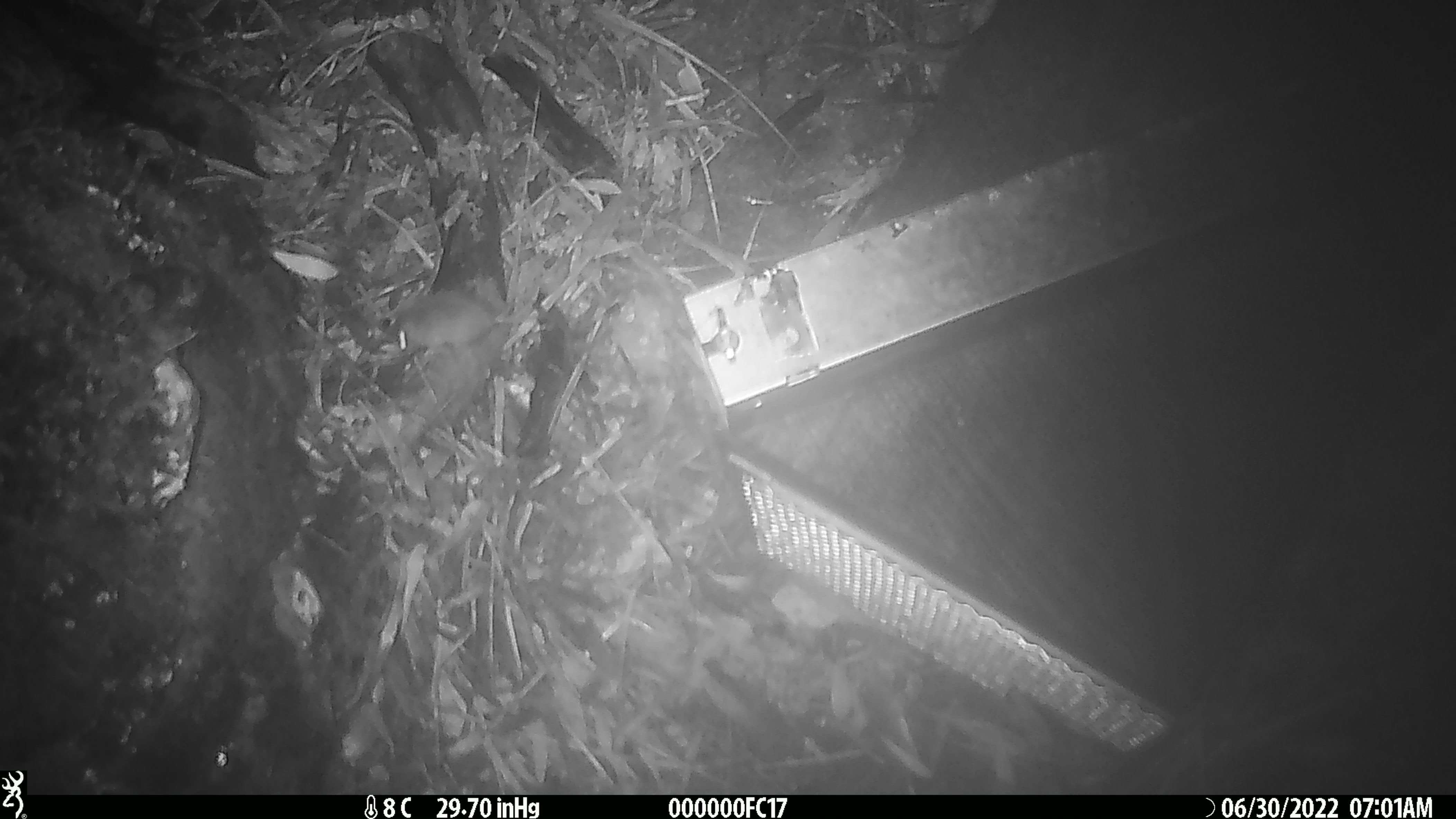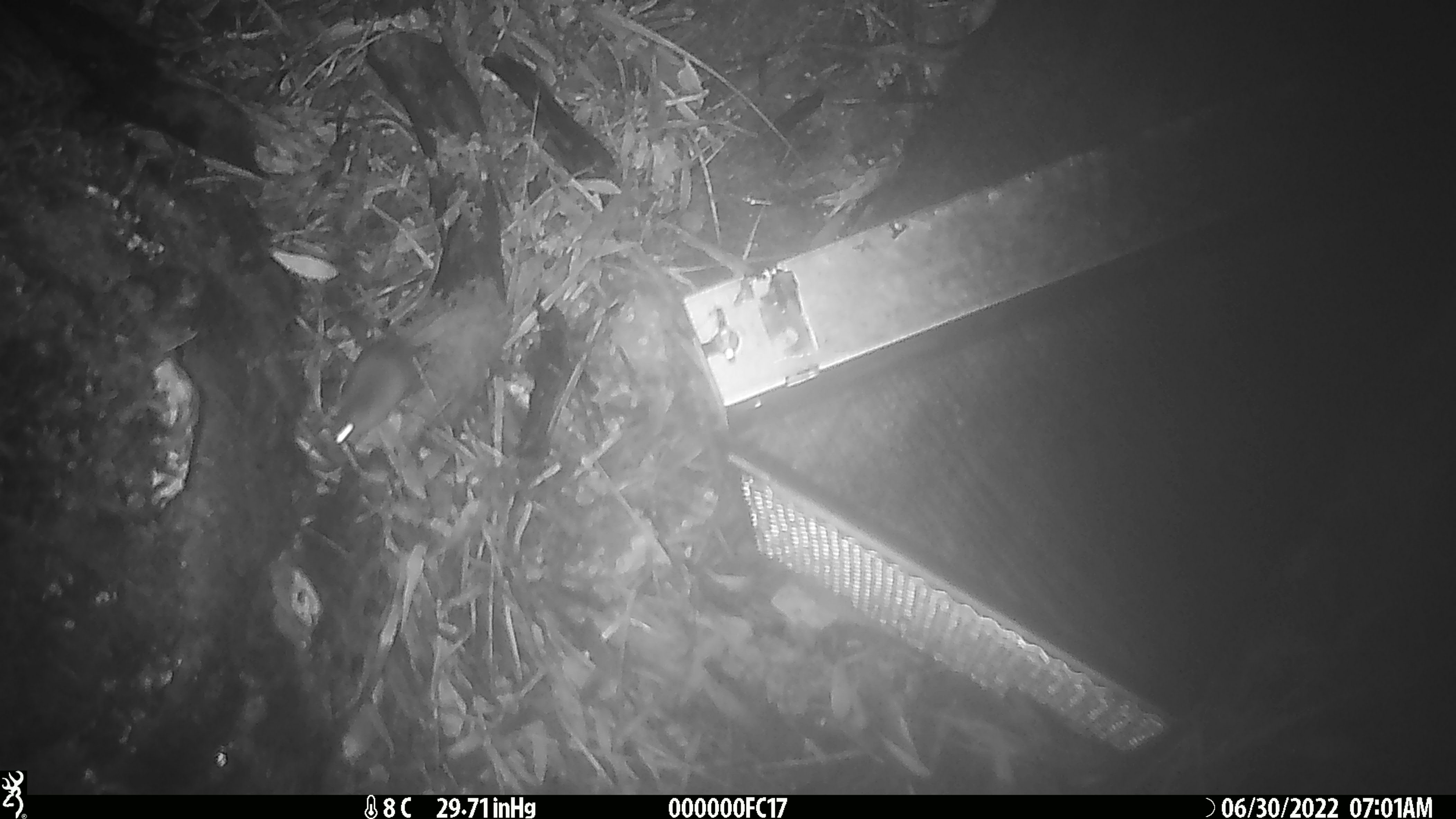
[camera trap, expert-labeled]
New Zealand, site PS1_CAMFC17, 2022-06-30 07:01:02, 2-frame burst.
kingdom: Animalia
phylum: Chordata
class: Mammalia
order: Rodentia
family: Muridae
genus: Mus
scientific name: Mus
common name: mouse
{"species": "mouse (Mus)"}